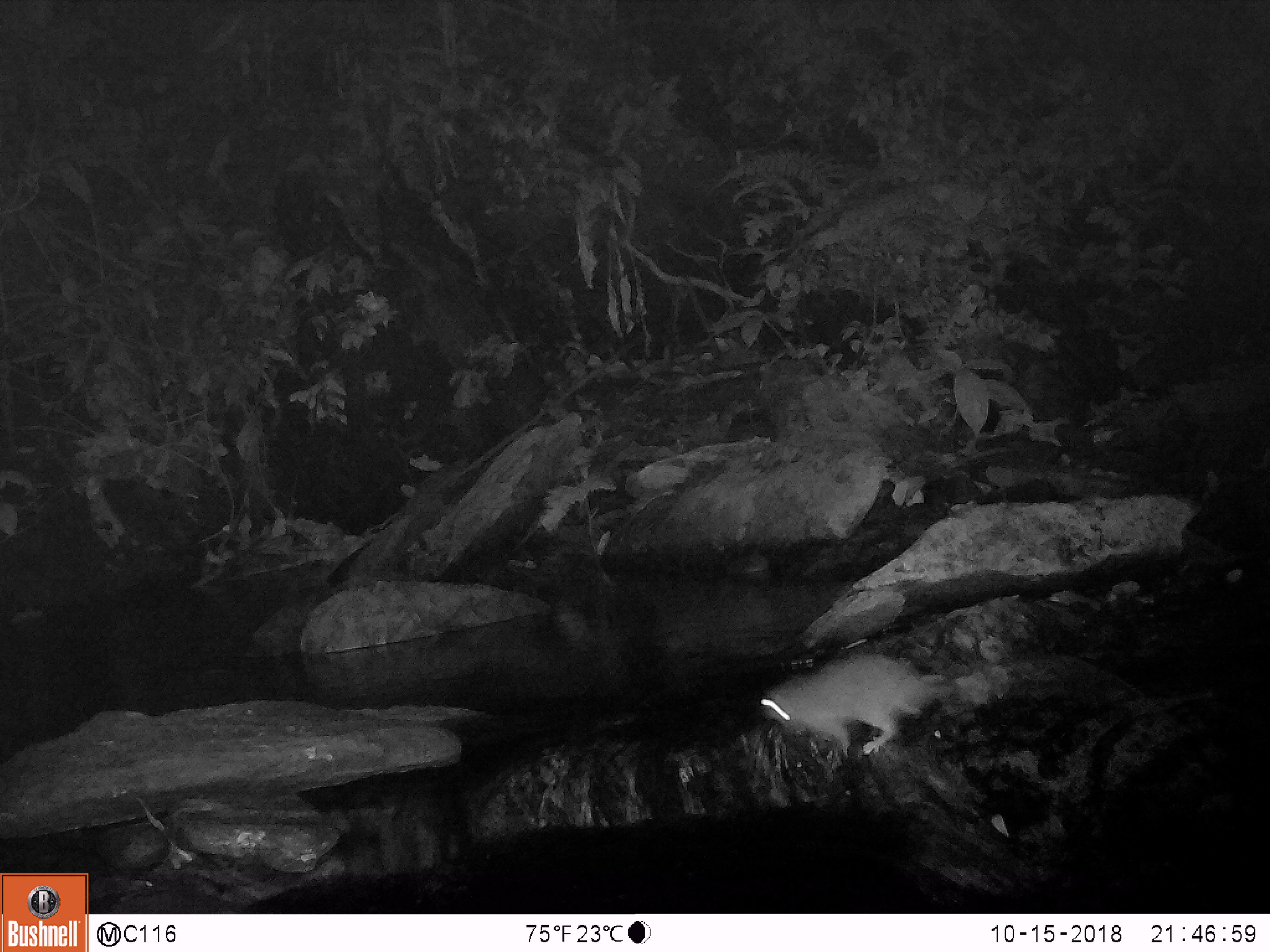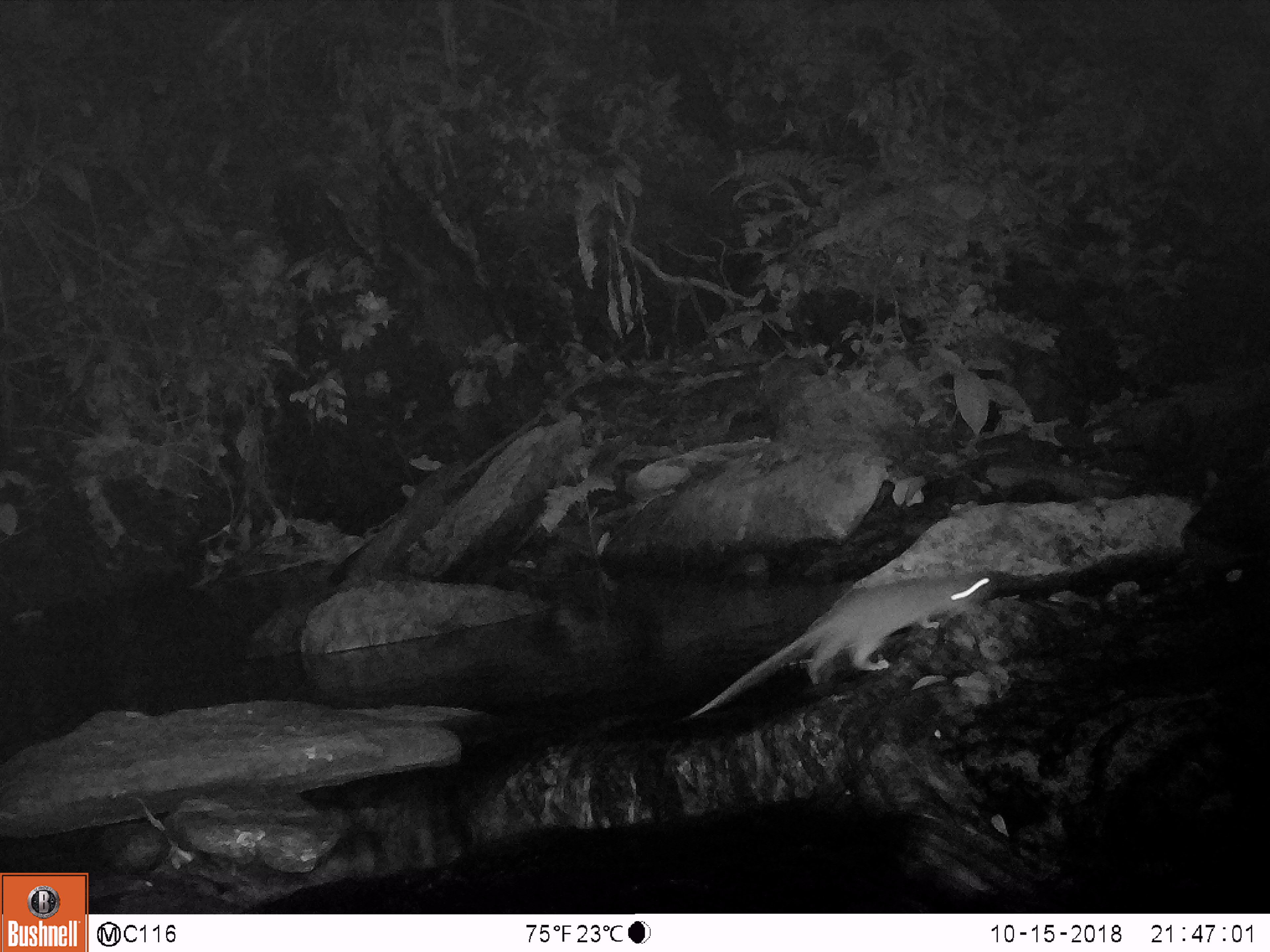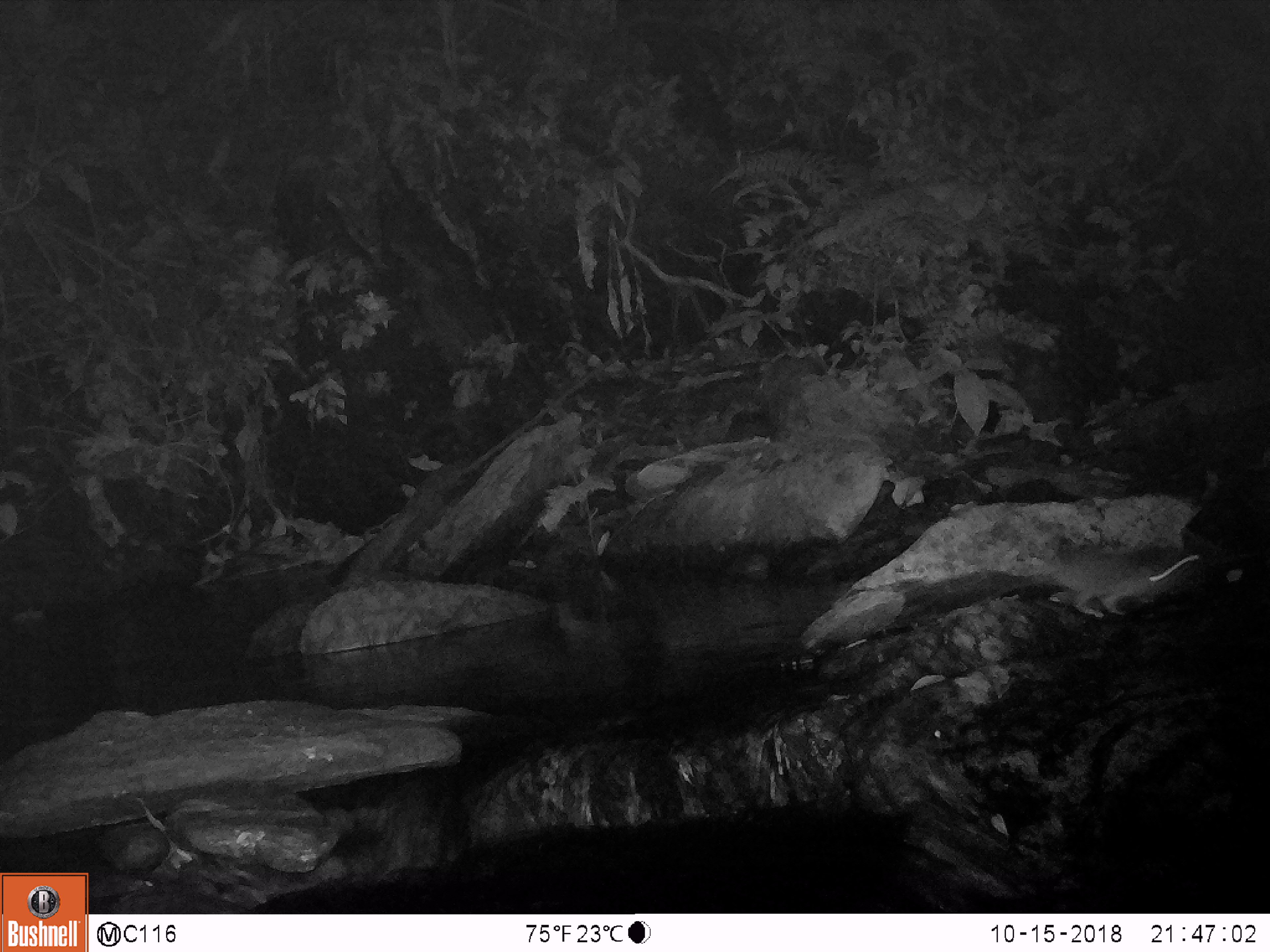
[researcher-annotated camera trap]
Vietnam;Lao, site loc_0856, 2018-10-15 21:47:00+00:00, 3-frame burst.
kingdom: Animalia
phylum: Chordata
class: Mammalia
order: Rodentia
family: Muridae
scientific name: Muridae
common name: old-world mice and rats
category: unidentified murid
Unidentified murid (old-world mice and rats) (Muridae). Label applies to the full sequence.